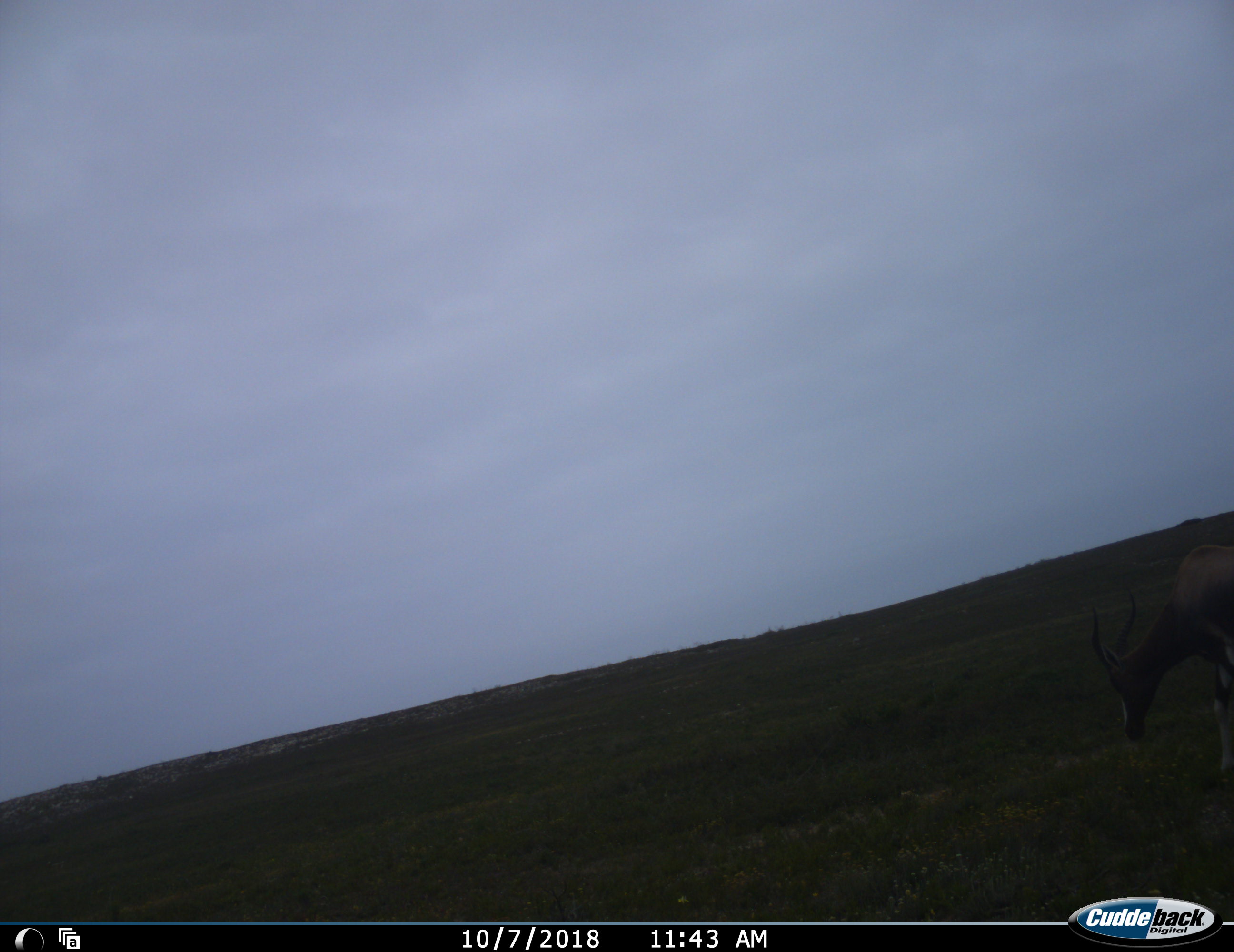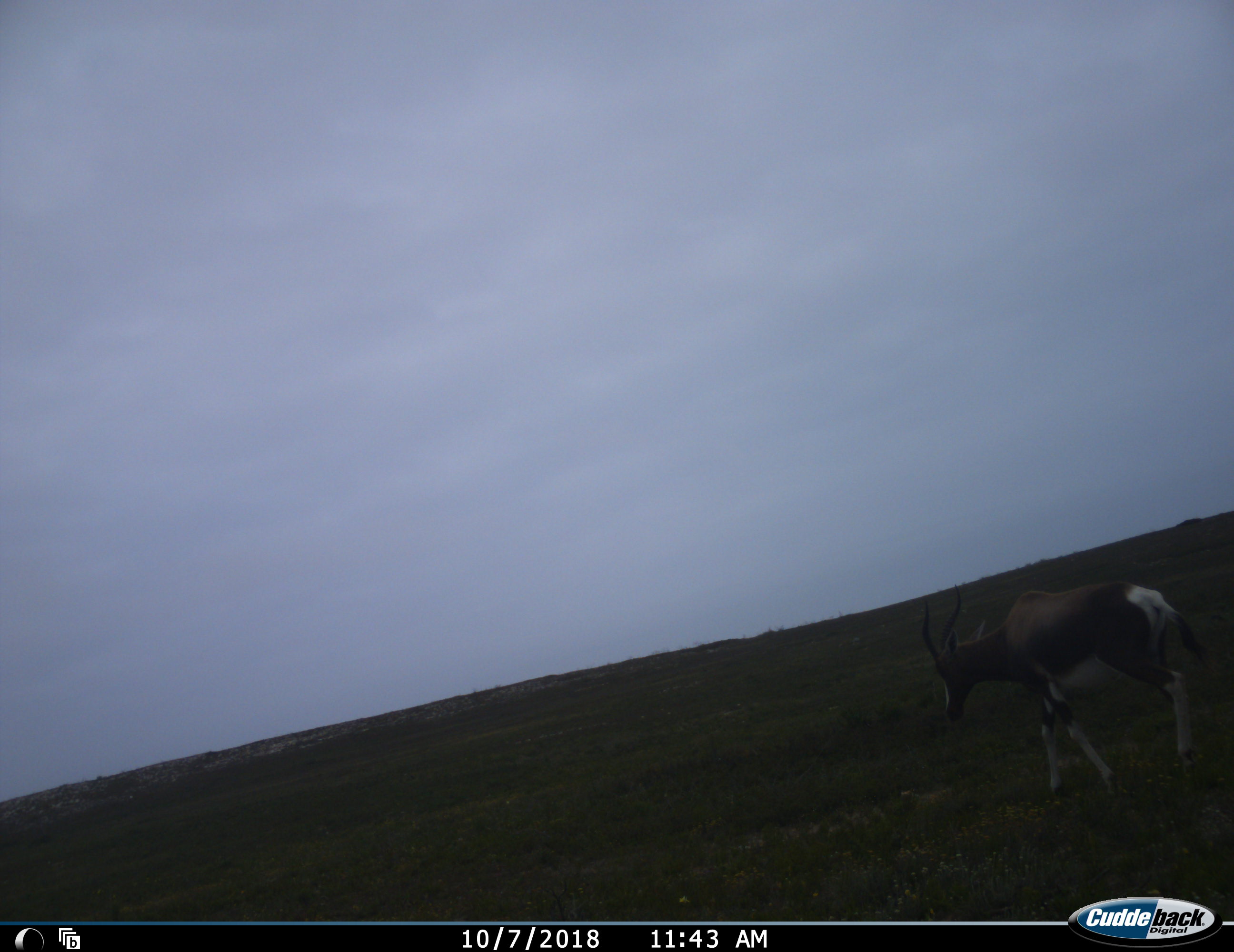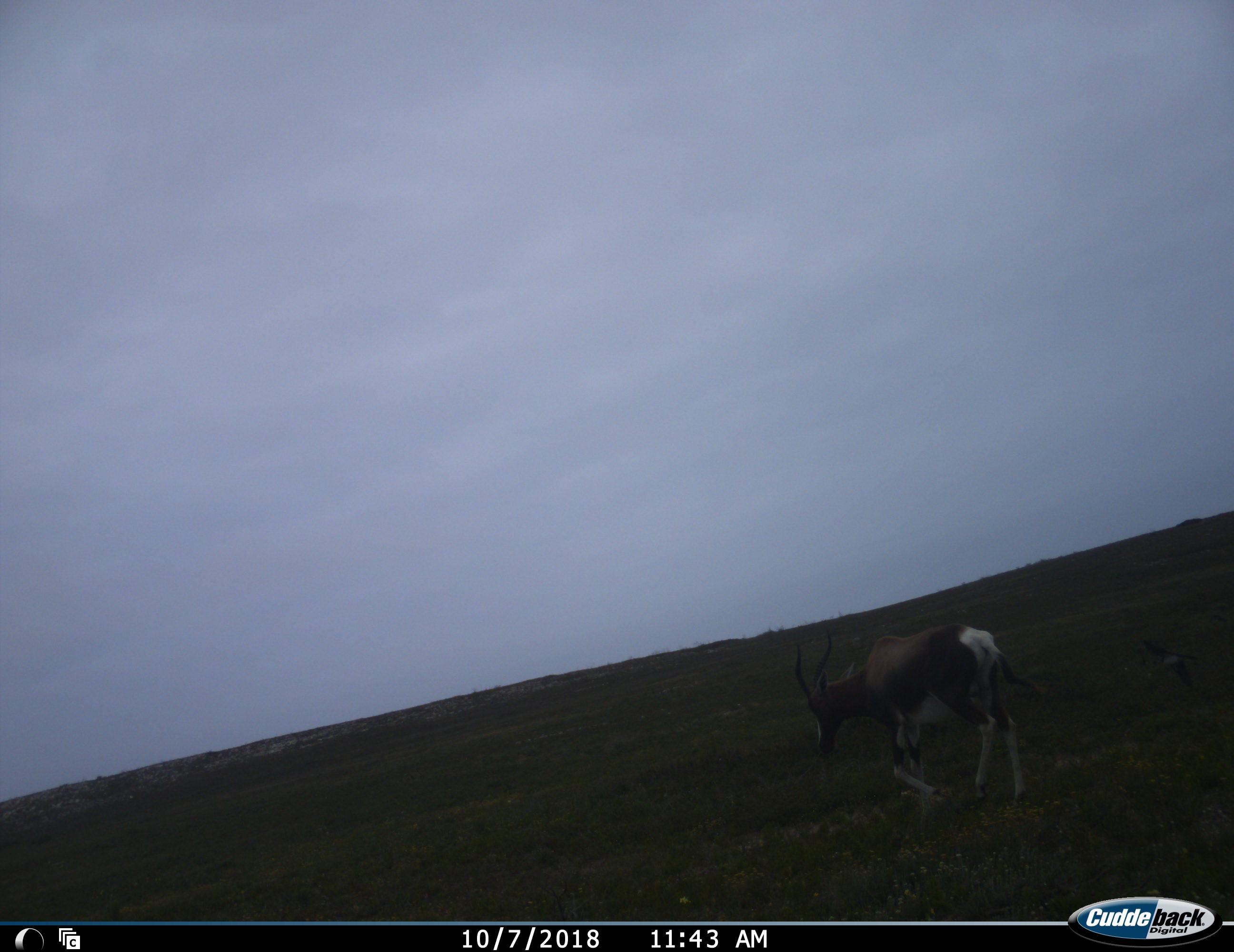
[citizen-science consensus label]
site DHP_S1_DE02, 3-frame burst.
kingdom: Animalia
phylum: Chordata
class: Mammalia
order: Artiodactyla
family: Bovidae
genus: Damaliscus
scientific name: Damaliscus pygargus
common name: bontebok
Bontebok (Damaliscus pygargus), count 1. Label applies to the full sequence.